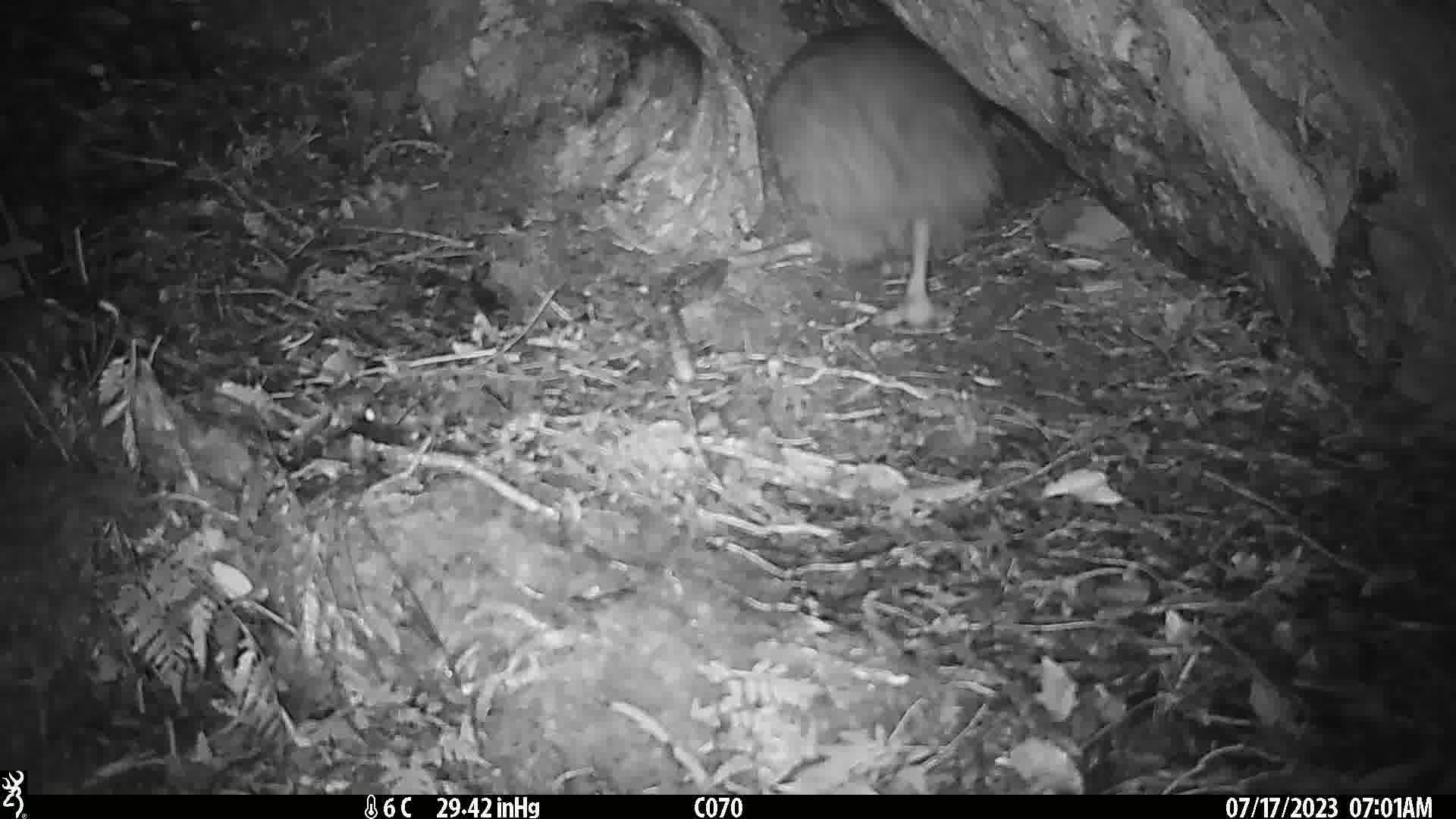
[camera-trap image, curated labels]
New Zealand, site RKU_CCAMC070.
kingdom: Animalia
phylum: Chordata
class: Aves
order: Apterygiformes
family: Apterygidae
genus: Apteryx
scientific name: Apteryx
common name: kiwi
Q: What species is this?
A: Kiwi (Apteryx).